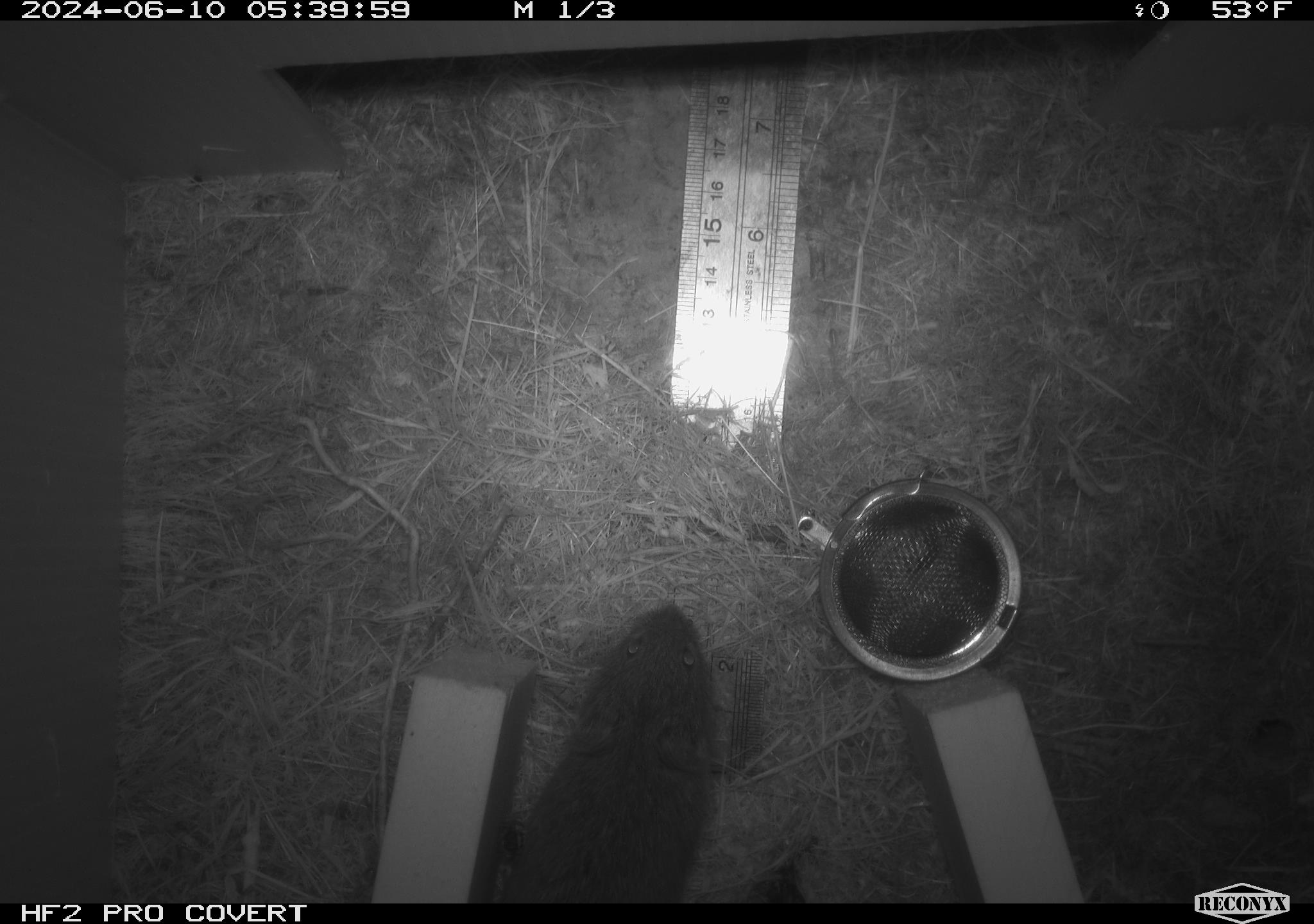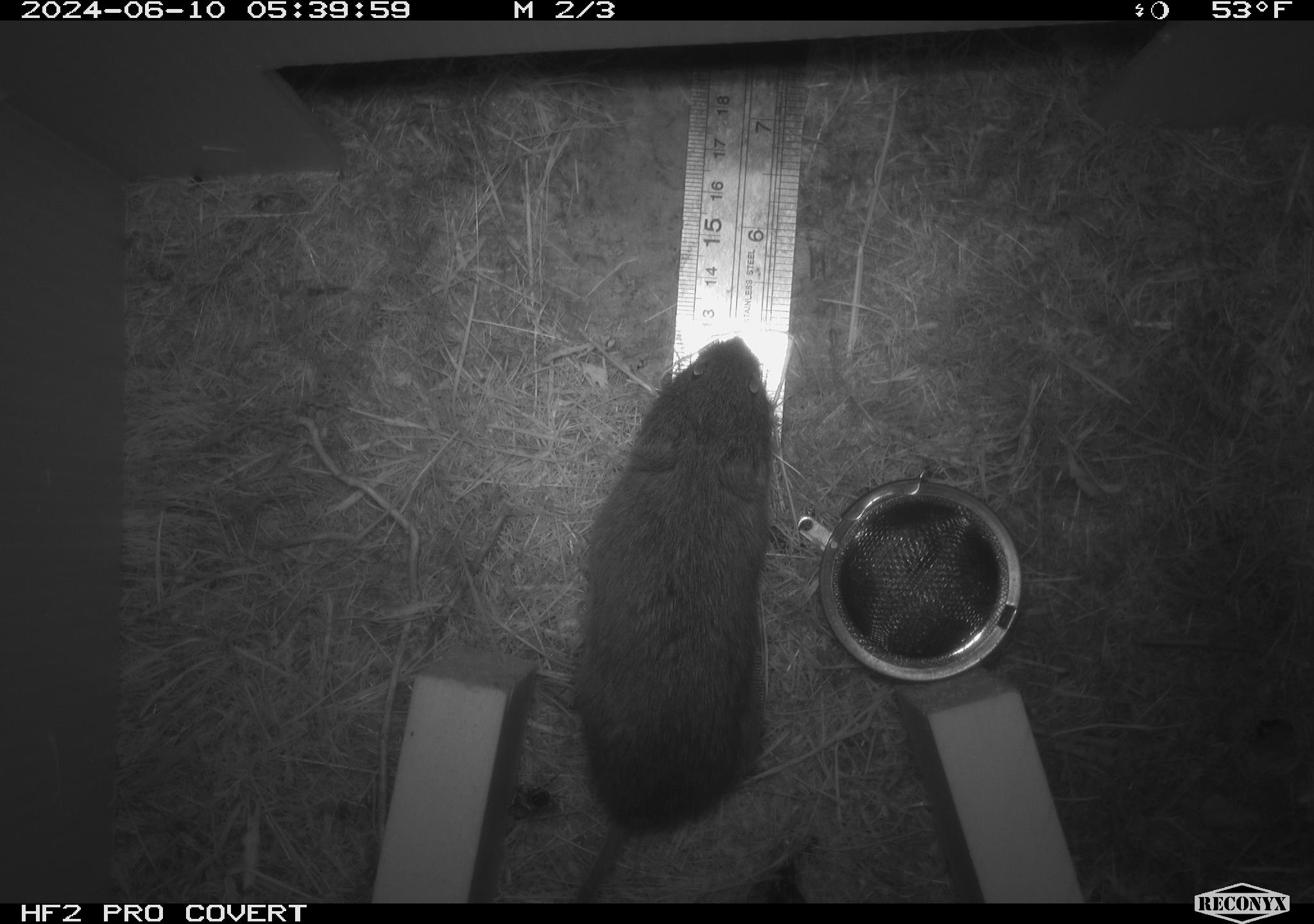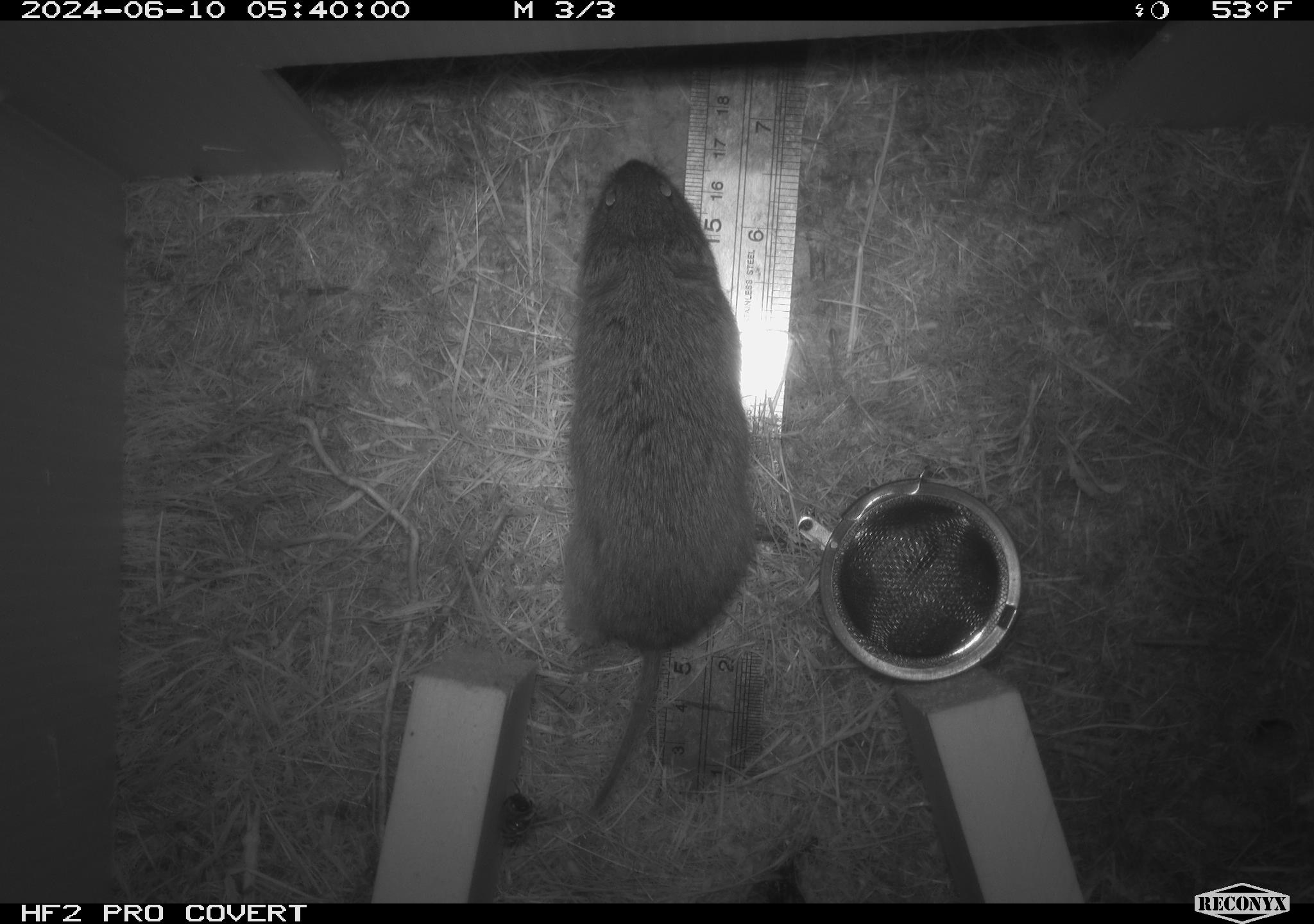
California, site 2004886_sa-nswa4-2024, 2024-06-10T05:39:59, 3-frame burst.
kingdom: Animalia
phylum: Chordata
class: Mammalia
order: Rodentia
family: Cricetidae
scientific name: Arvicolinae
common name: voles, lemmings, and muskrats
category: arvicolinae subfamily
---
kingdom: Animalia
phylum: Arthropoda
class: Insecta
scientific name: Insecta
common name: insect